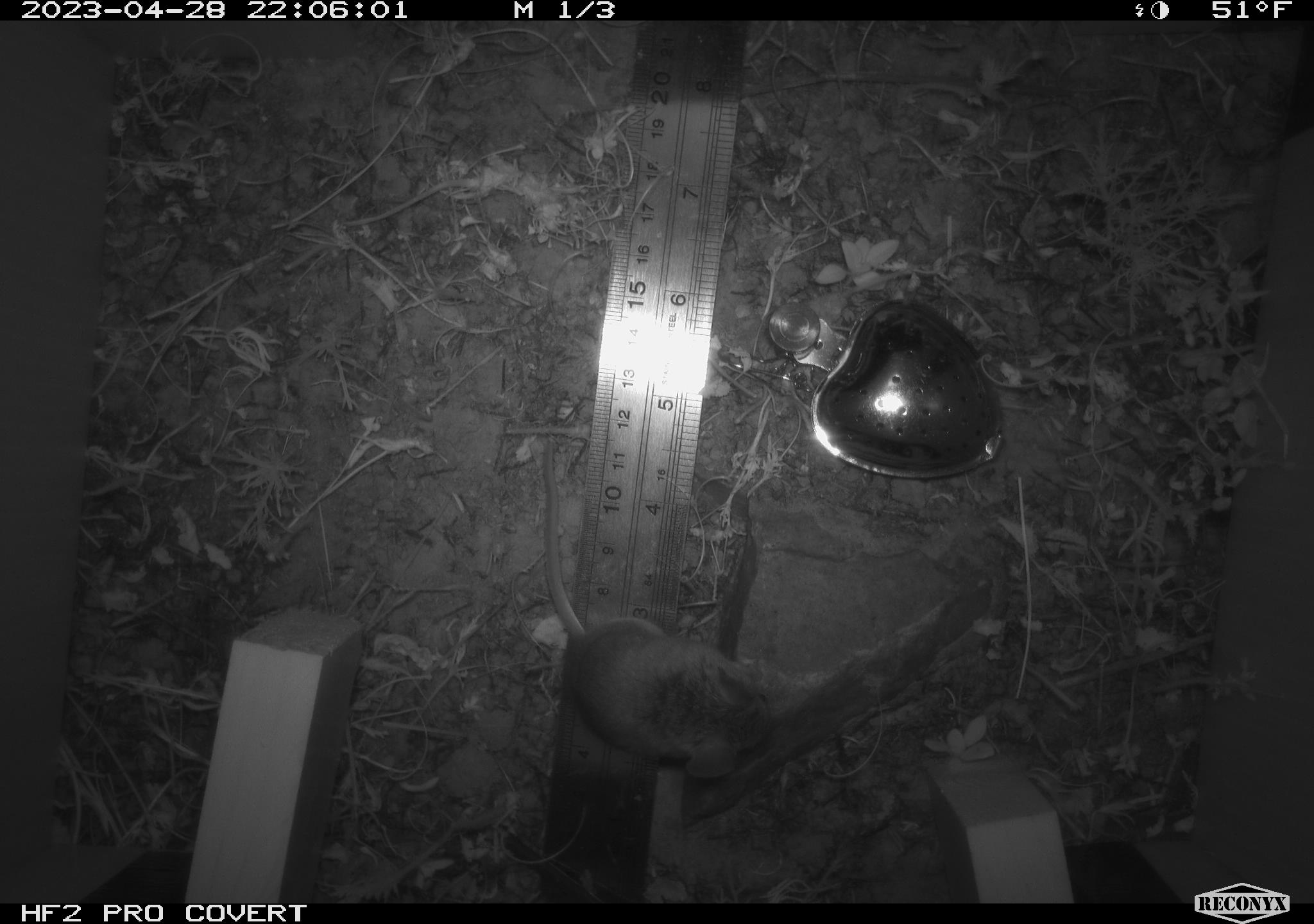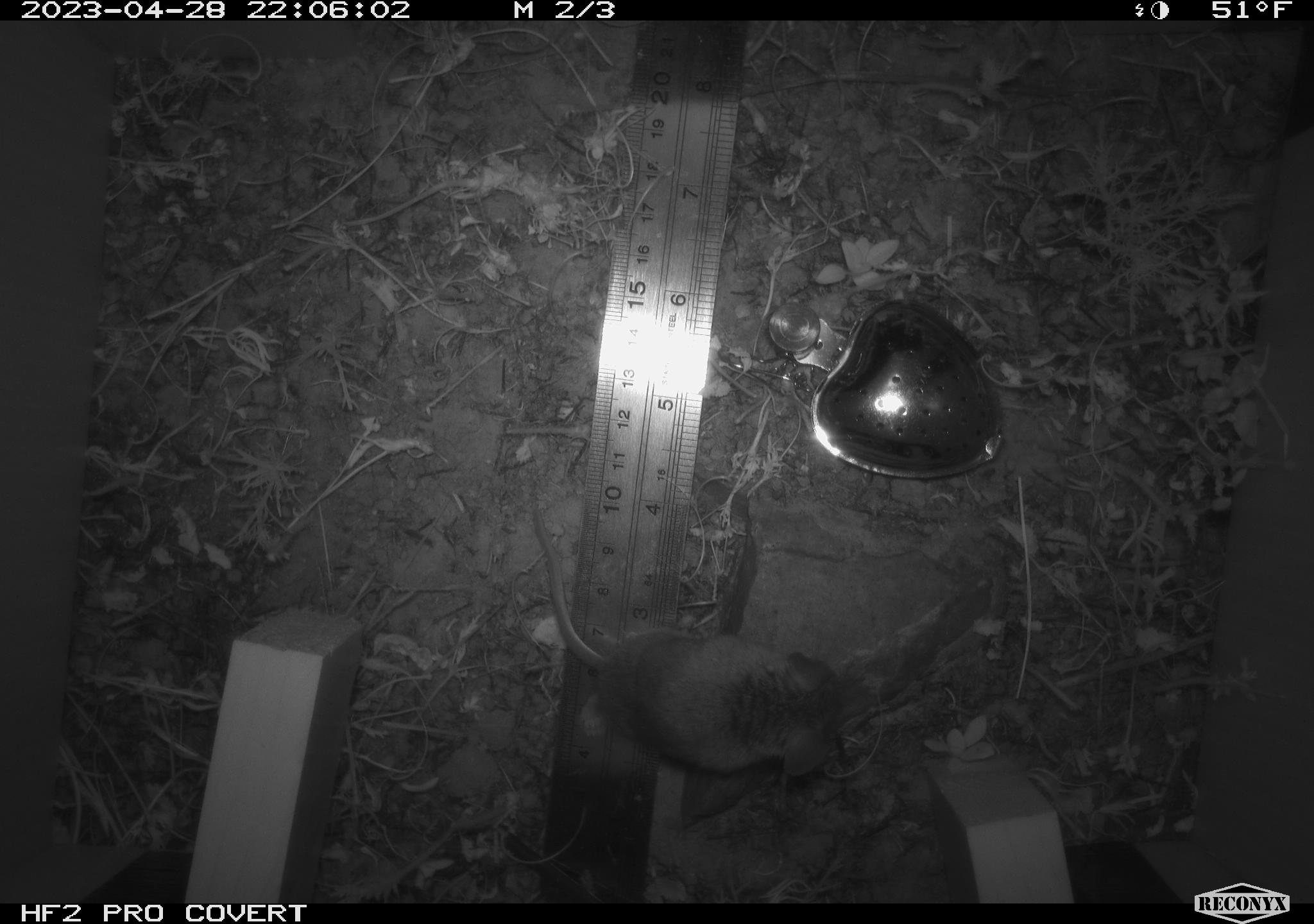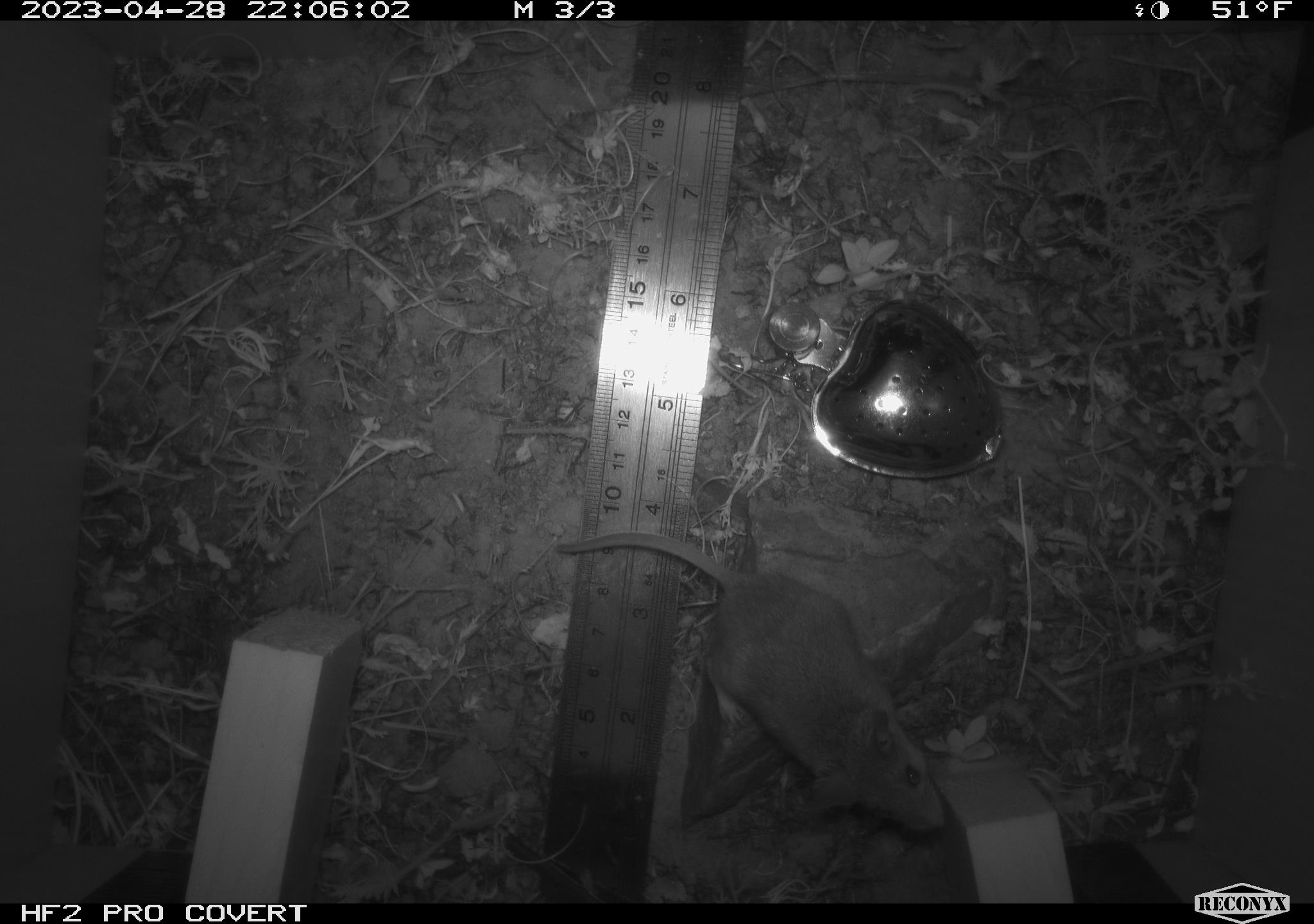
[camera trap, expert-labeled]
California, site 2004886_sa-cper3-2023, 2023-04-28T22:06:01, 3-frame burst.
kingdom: Animalia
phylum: Chordata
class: Mammalia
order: Rodentia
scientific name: Rodentia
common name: mouse species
Mouse species (Rodentia).